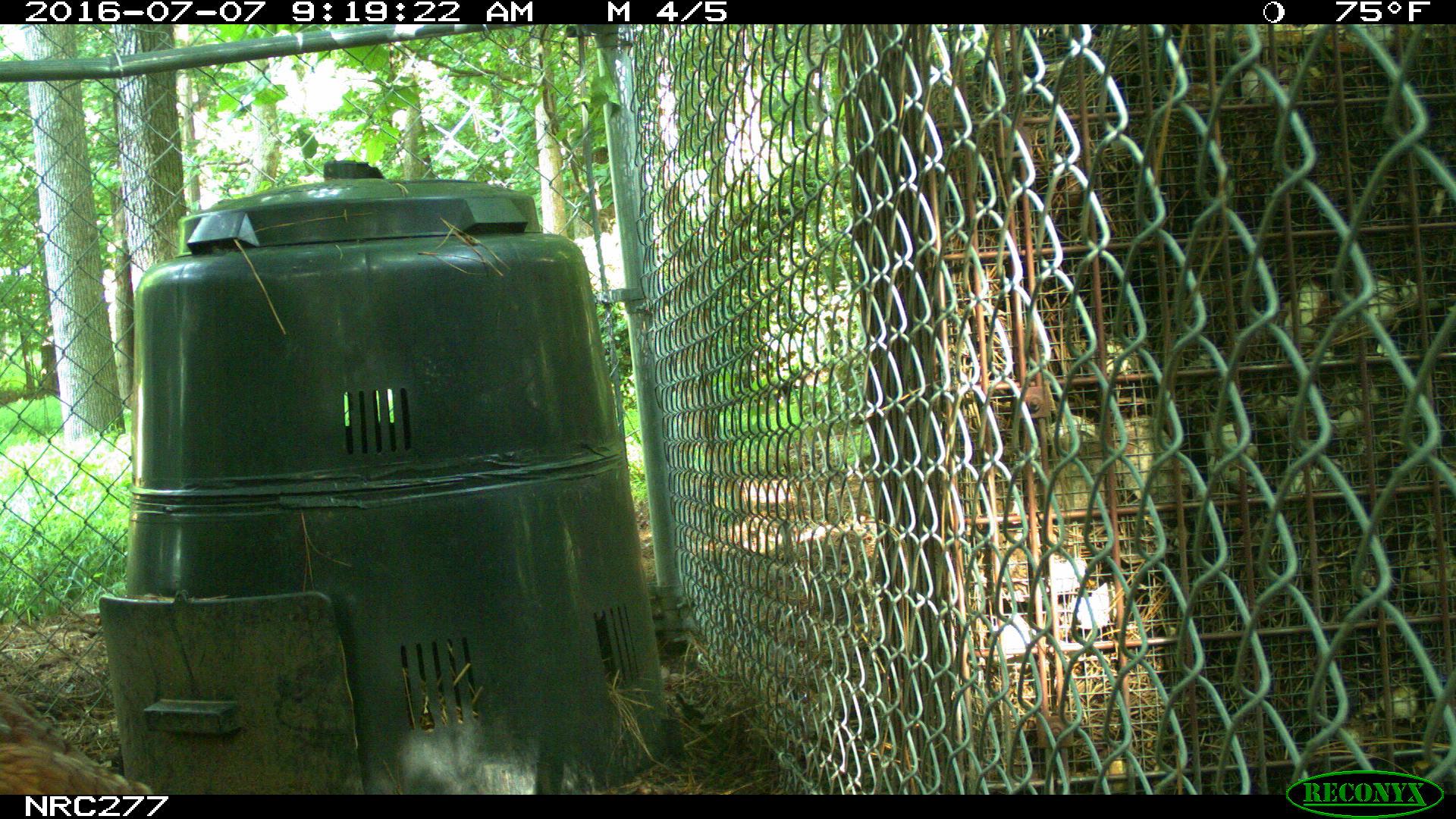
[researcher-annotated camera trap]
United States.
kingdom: Animalia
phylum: Chordata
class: Aves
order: Galliformes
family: Phasianidae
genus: Gallus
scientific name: Gallus gallus domesticus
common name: domestic chicken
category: Chicken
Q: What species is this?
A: Chicken (domestic chicken) (Gallus gallus domesticus).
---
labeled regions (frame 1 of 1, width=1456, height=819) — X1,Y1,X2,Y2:
Chicken: 4,677,170,797